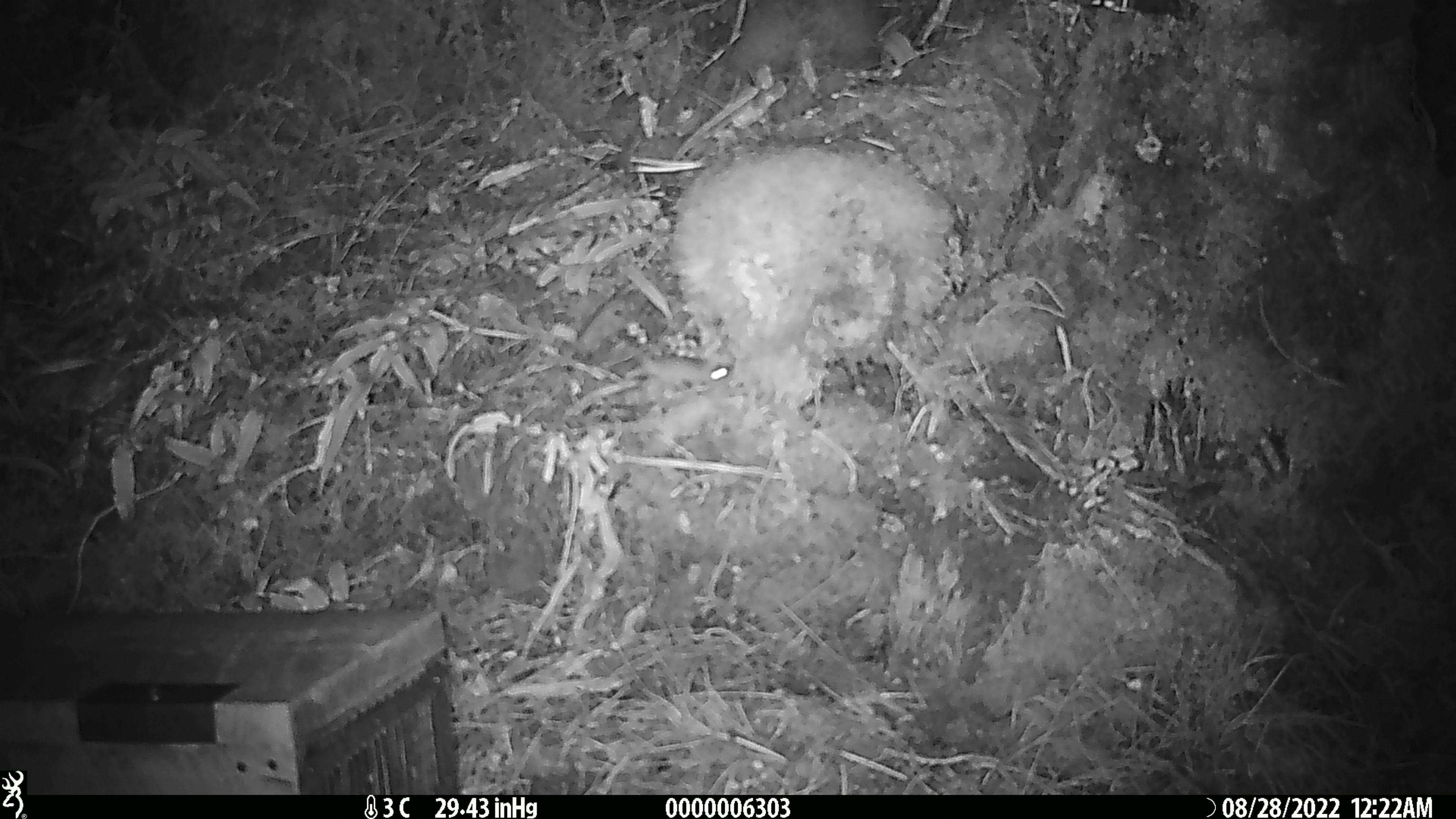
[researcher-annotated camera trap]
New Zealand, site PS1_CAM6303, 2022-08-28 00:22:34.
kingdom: Animalia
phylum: Chordata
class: Mammalia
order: Rodentia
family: Muridae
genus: Mus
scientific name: Mus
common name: mouse